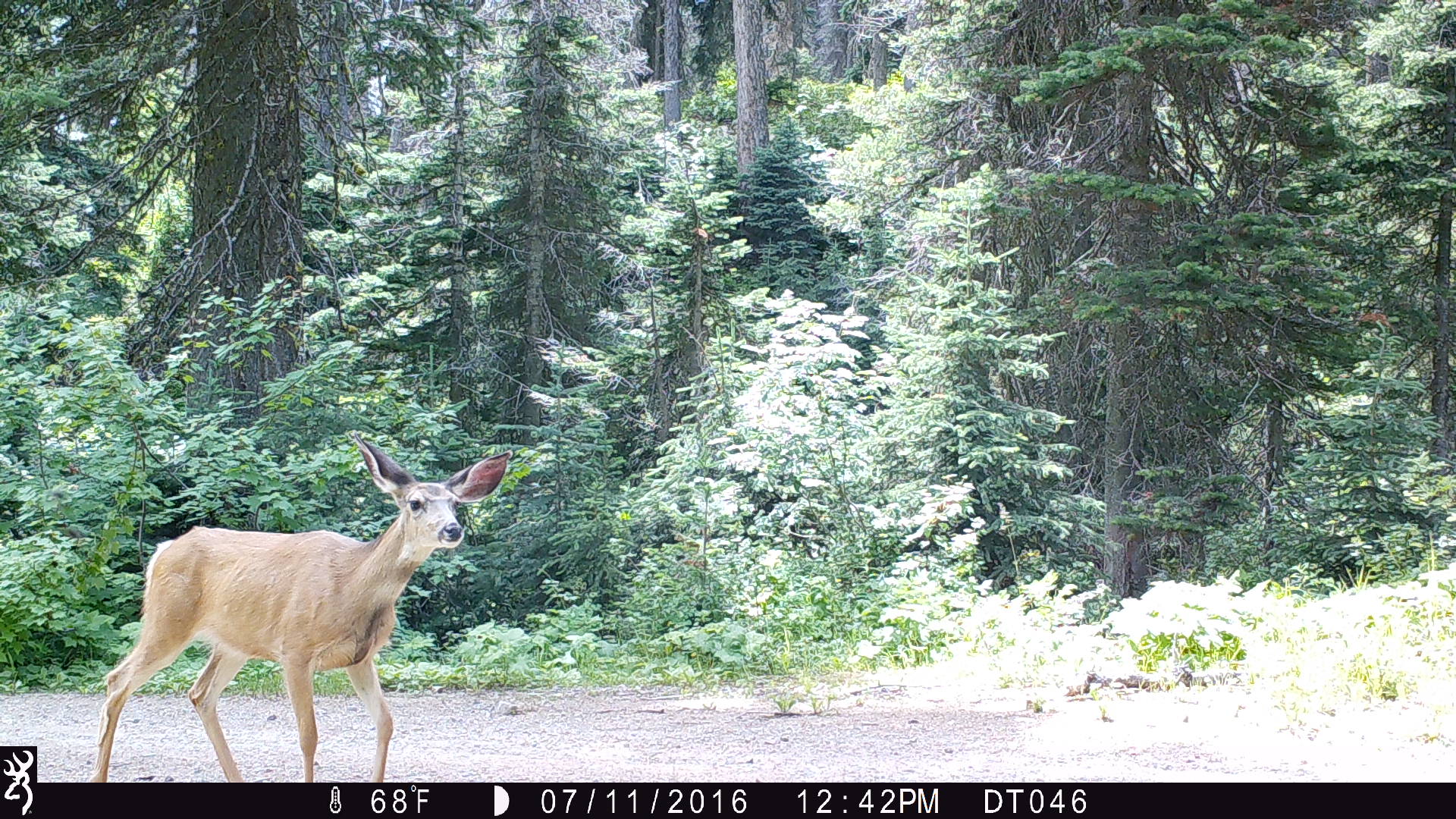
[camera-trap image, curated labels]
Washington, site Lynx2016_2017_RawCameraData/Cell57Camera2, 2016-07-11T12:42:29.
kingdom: Animalia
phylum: Chordata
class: Mammalia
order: Artiodactyla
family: Cervidae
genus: Odocoileus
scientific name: Odocoileus hemionus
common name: mule deer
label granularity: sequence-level